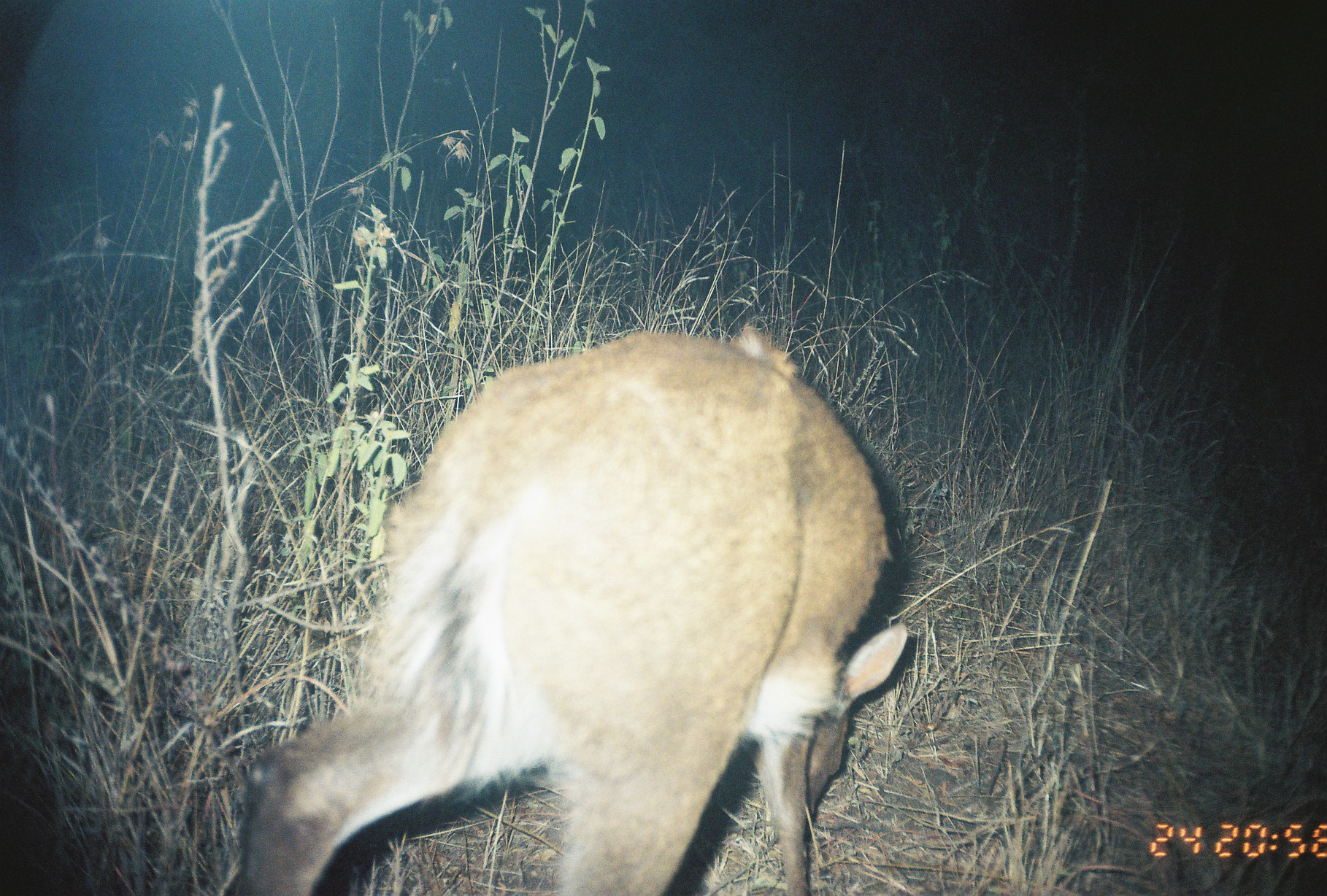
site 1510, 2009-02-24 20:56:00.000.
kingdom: Animalia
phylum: Chordata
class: Mammalia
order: Artiodactyla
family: Bovidae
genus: Sylvicapra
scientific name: Sylvicapra grimmia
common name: bush duiker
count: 1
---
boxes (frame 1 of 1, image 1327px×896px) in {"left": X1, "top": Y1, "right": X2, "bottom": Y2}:
sylvicapra grimmia: {"left": 235, "top": 330, "right": 910, "bottom": 896}